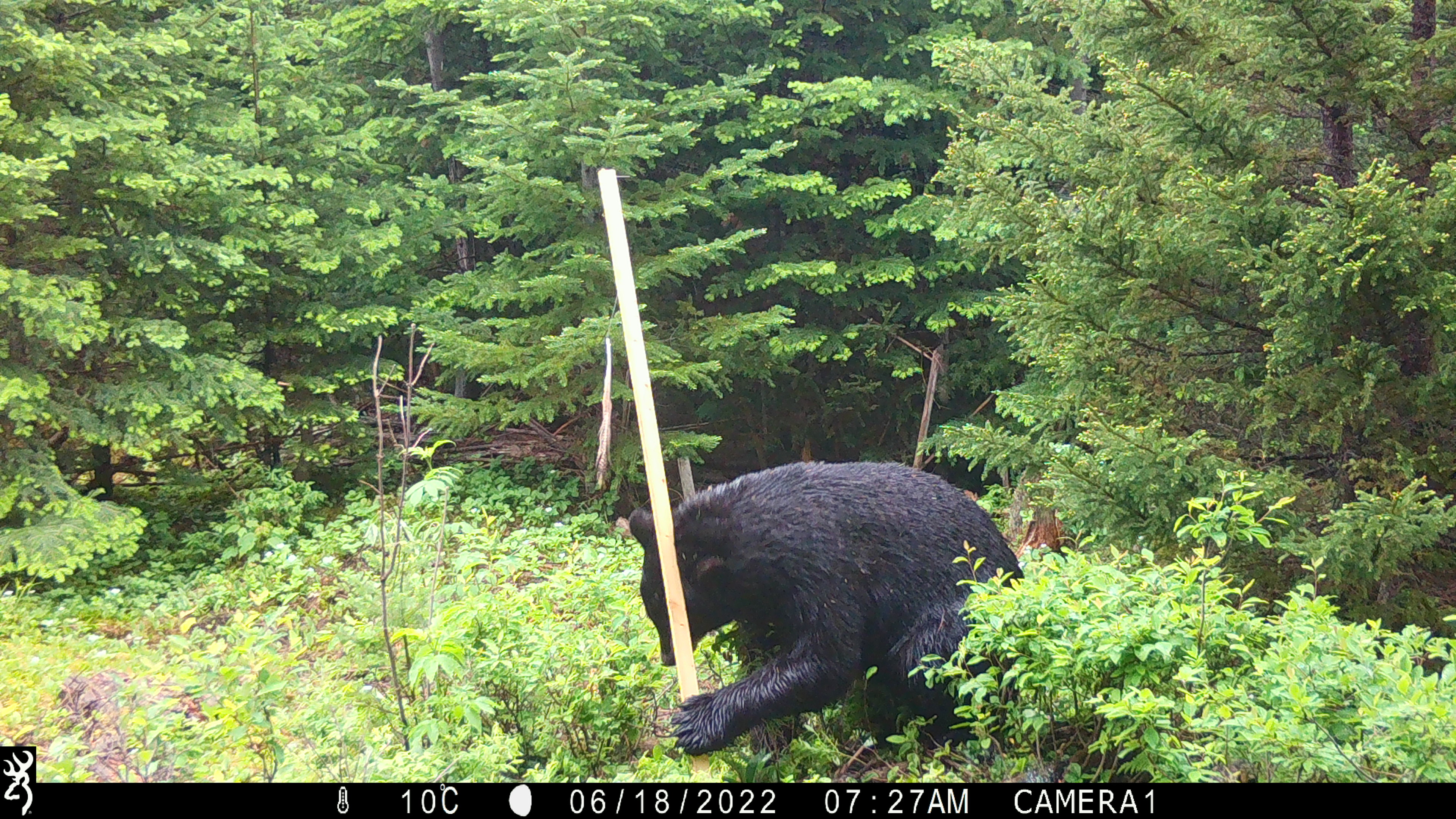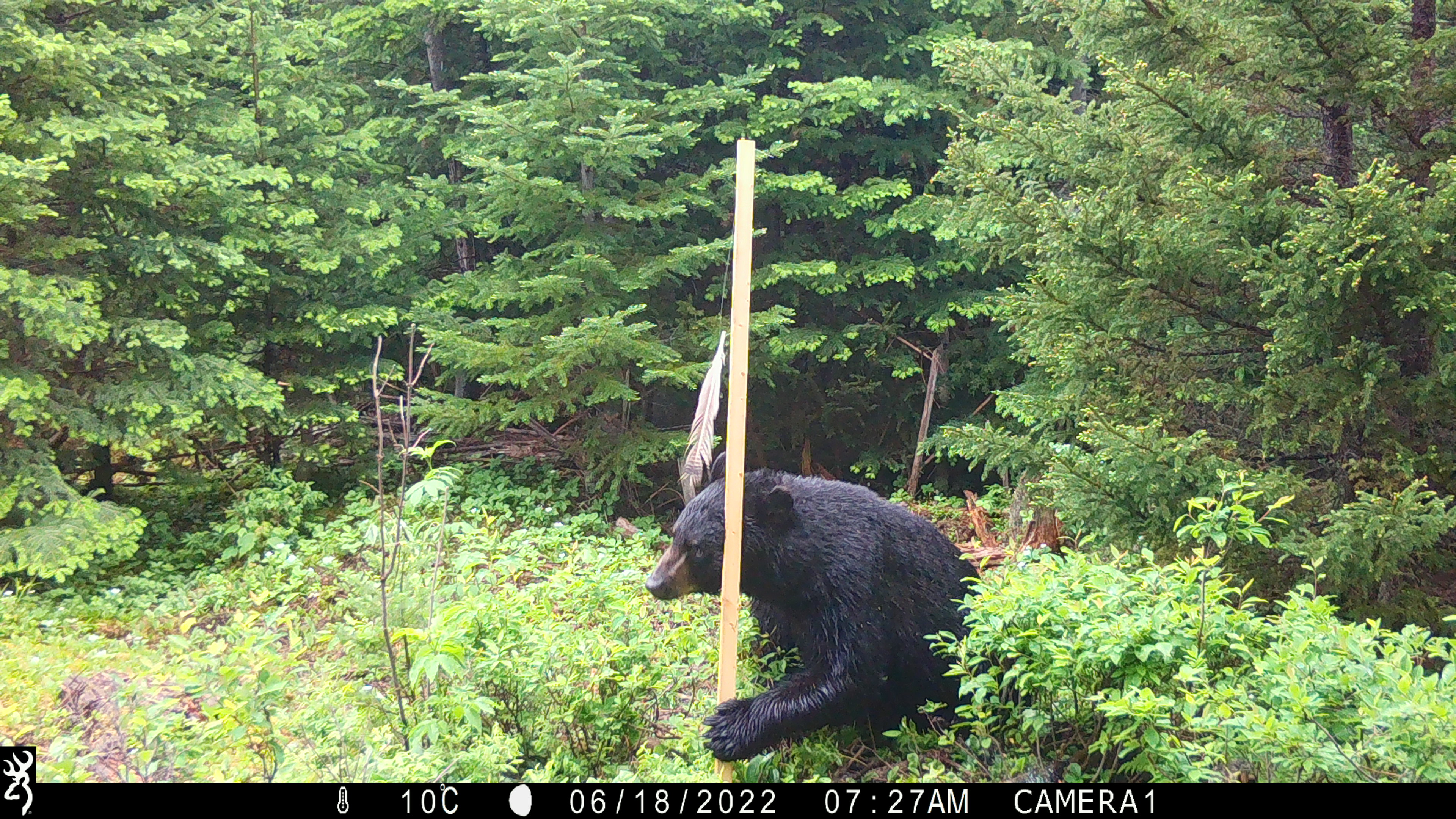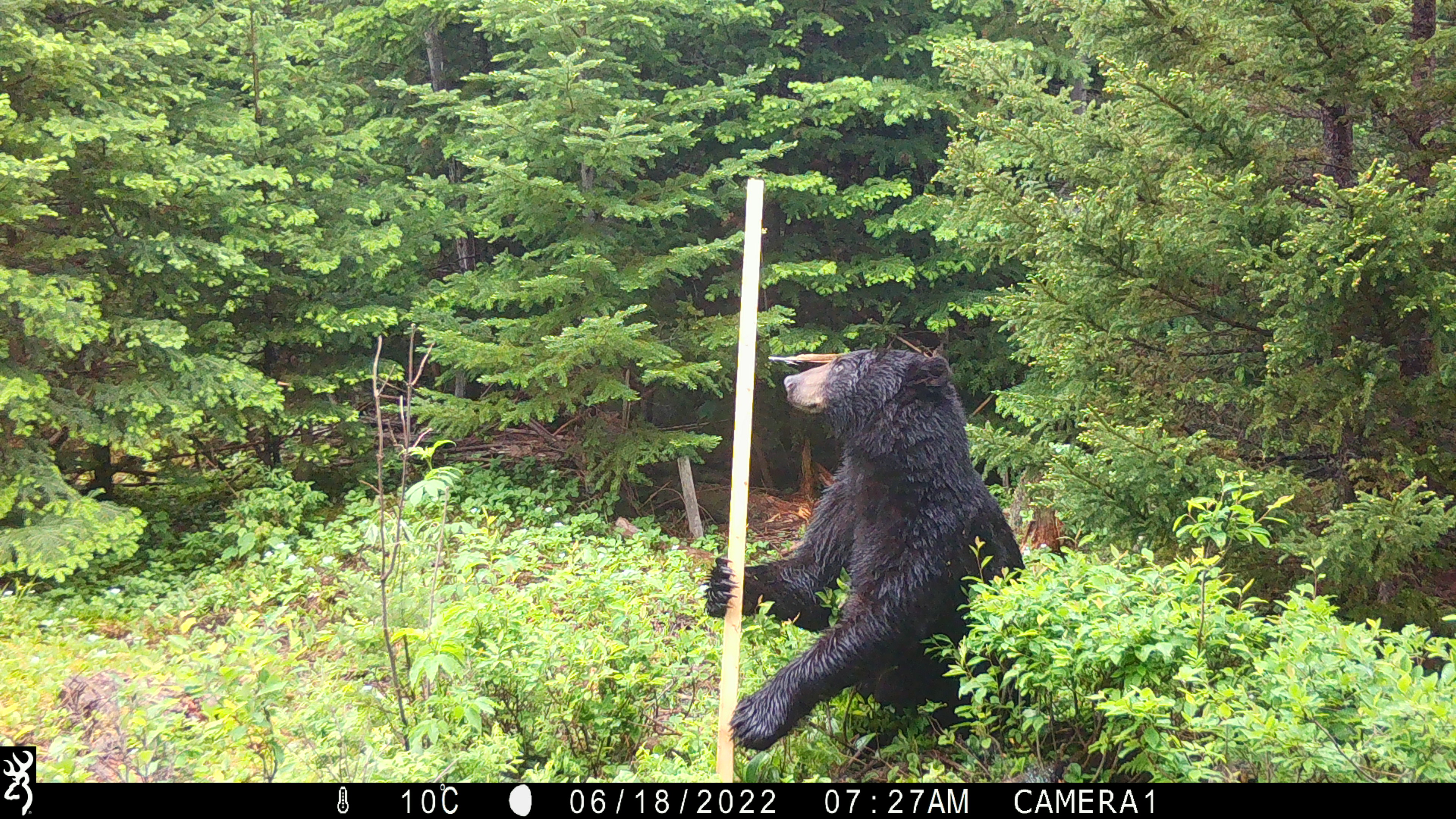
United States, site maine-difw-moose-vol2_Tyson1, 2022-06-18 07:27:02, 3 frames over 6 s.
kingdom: Animalia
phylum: Chordata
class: Mammalia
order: Carnivora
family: Ursidae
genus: Ursus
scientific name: Ursus americanus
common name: black bear